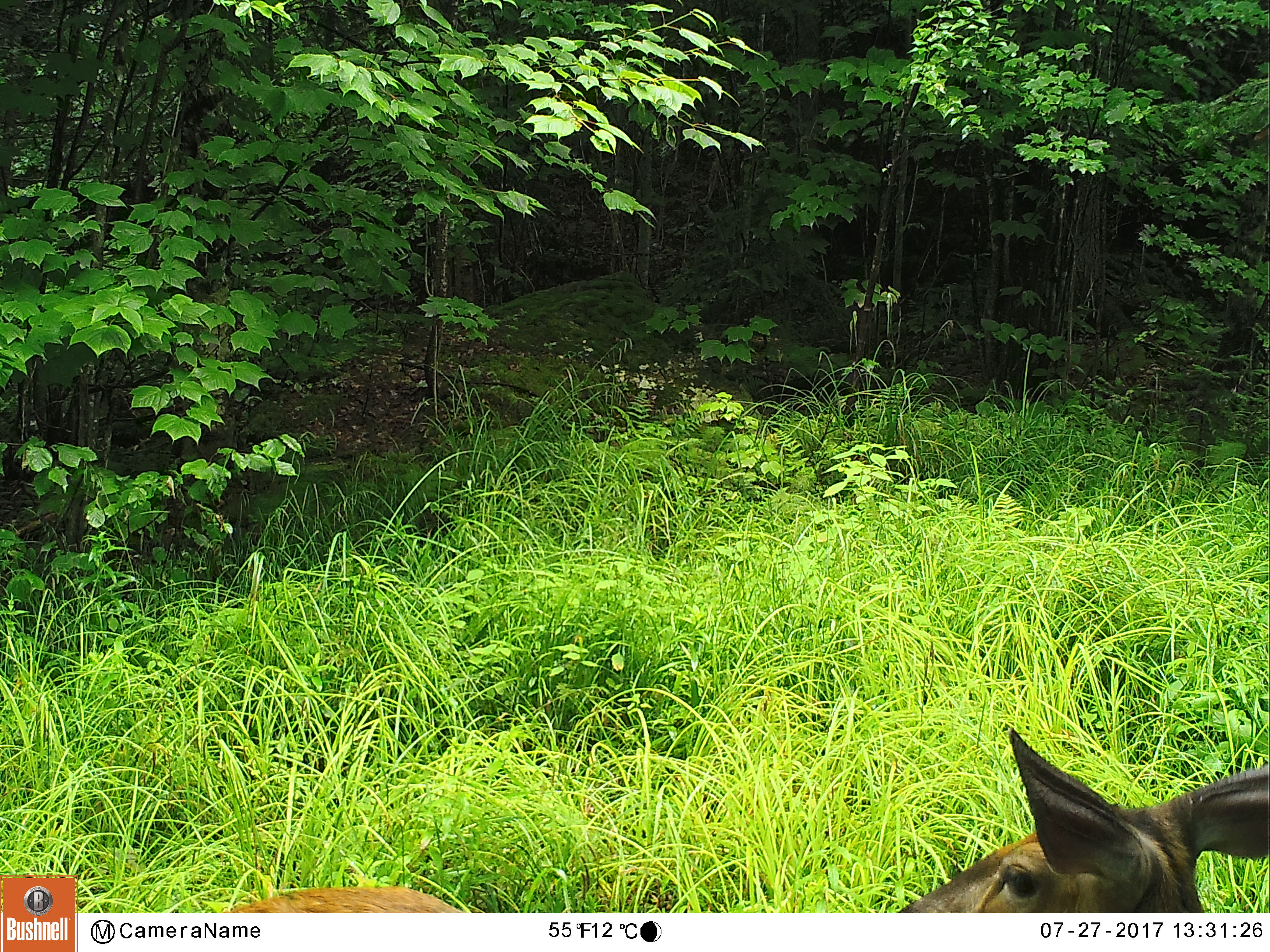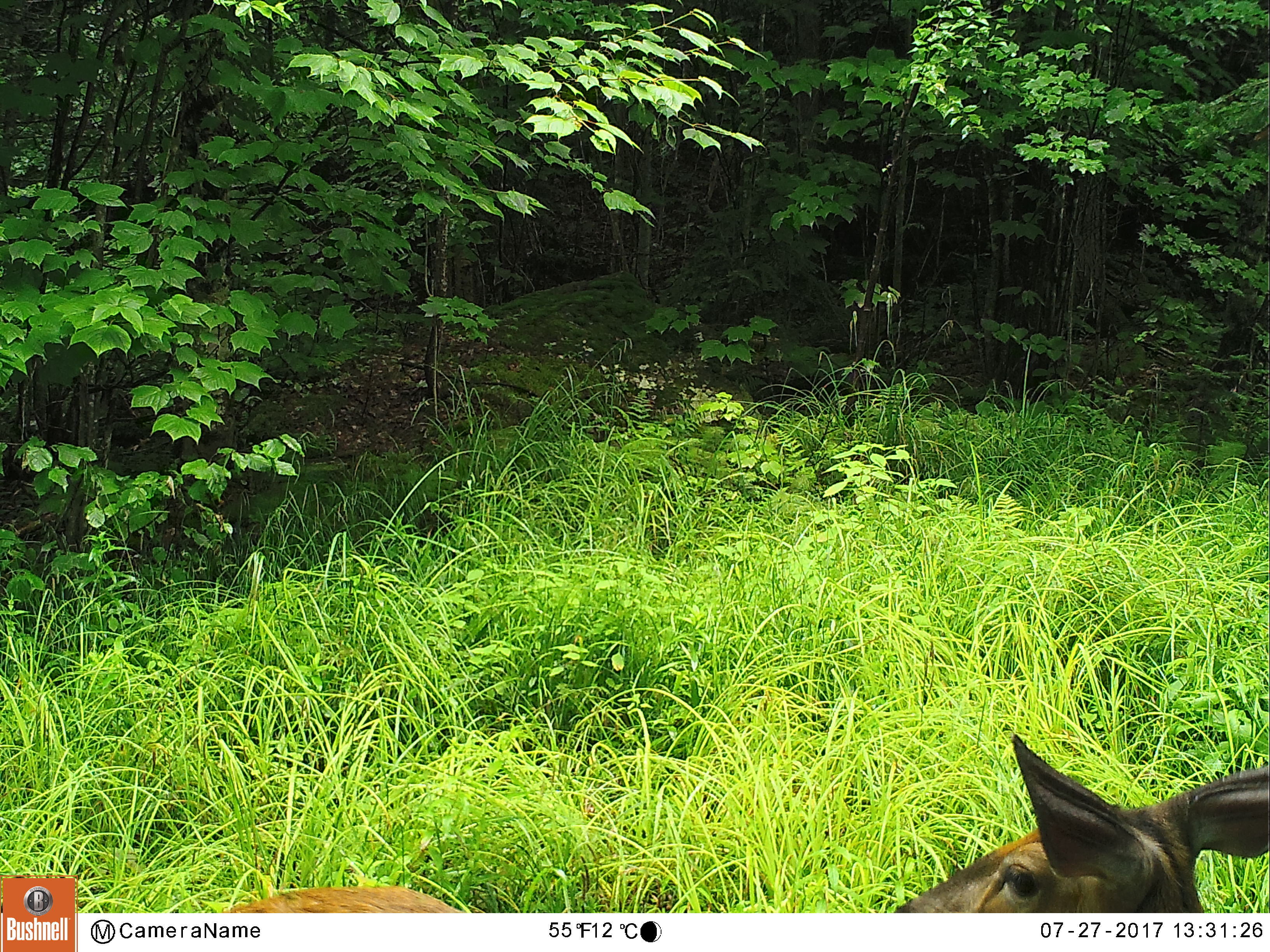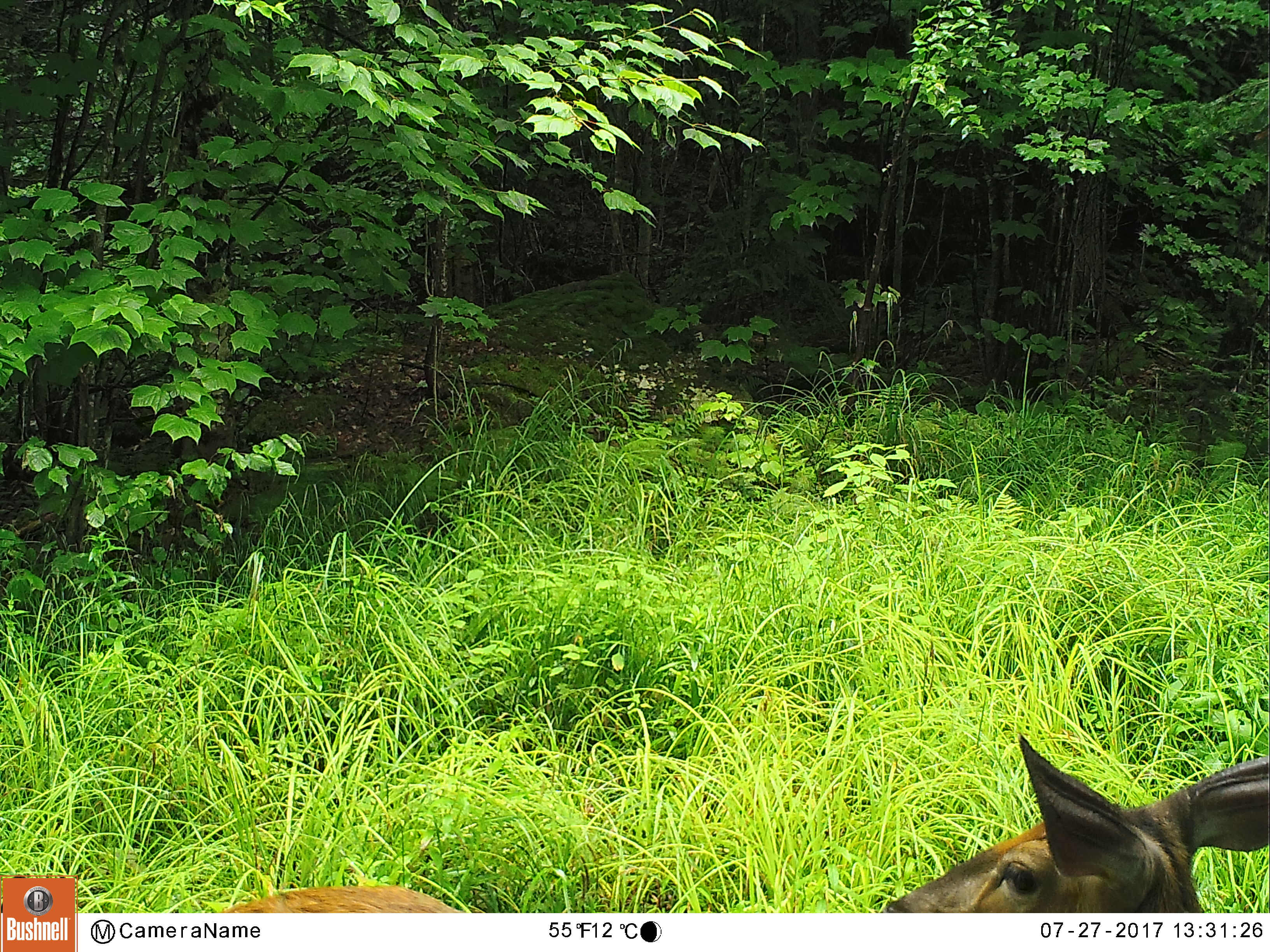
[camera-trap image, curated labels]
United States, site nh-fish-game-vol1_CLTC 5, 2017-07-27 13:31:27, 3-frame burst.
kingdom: Animalia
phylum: Chordata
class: Mammalia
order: Artiodactyla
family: Cervidae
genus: Odocoileus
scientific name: Odocoileus virginianus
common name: white-tailed deer